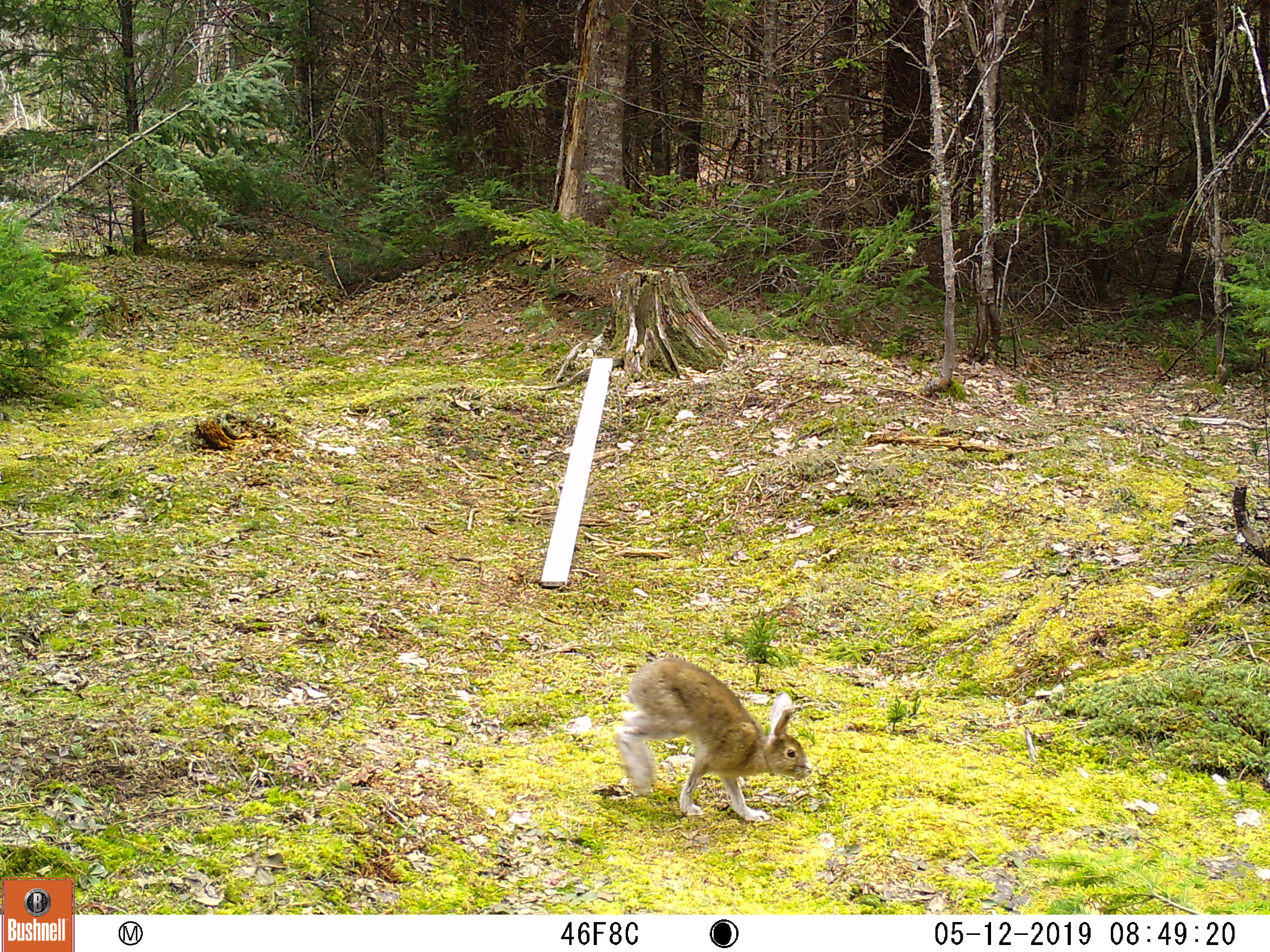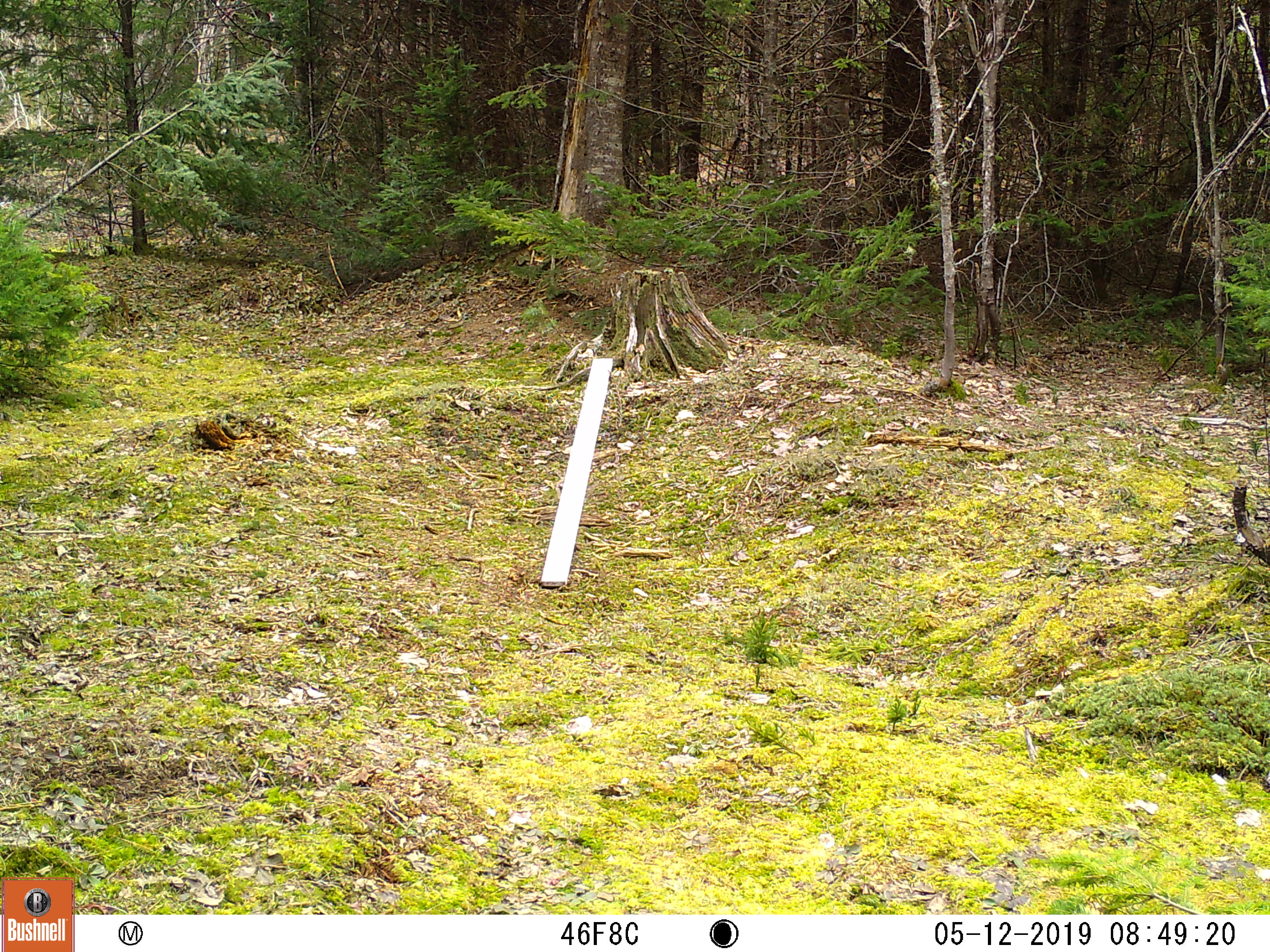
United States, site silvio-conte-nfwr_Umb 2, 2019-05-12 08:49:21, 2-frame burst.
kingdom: Animalia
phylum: Chordata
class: Mammalia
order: Lagomorpha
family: Leporidae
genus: Lepus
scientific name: Lepus americanus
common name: snowshoe hare